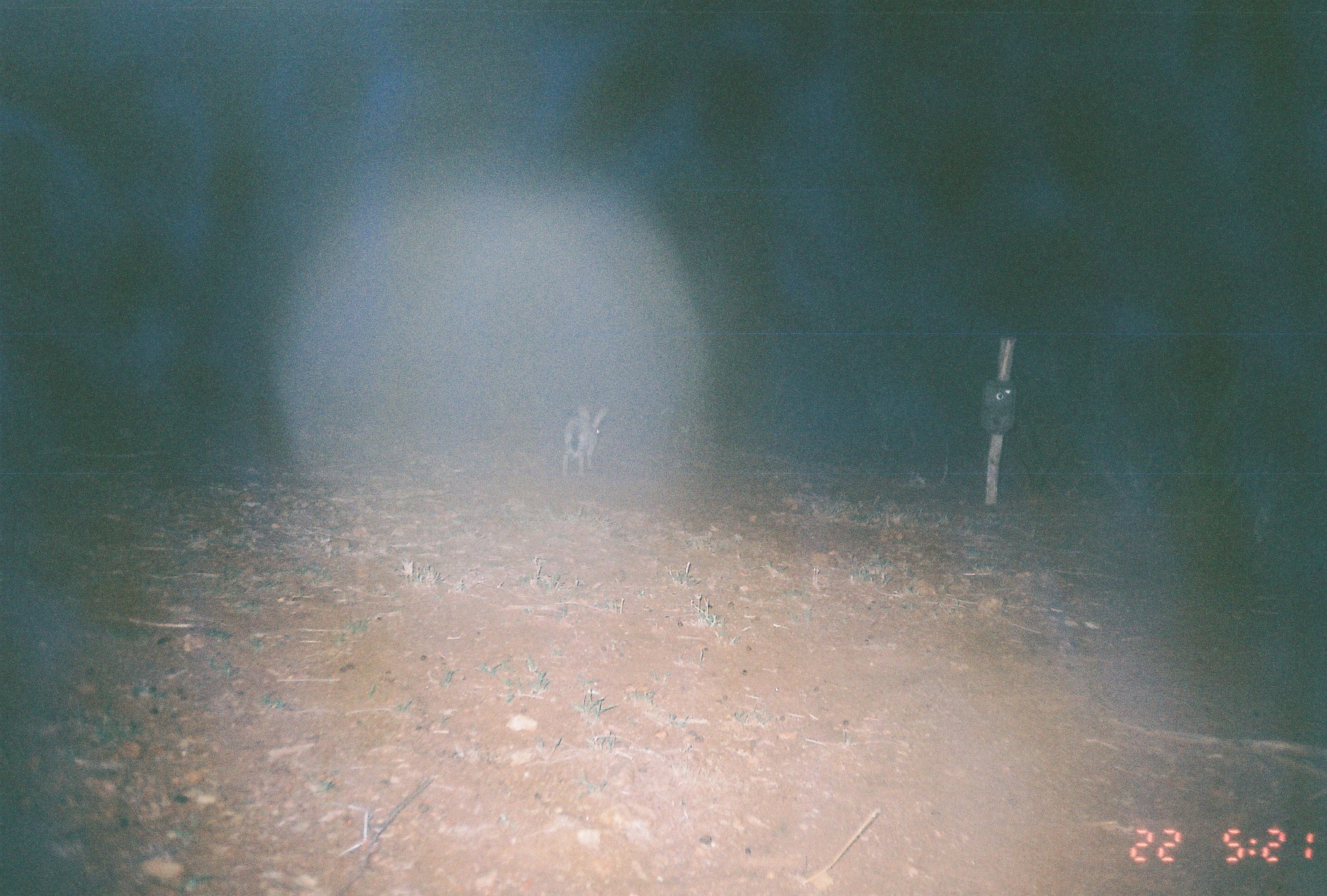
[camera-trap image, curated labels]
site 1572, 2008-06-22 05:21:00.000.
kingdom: Animalia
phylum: Chordata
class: Mammalia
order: Lagomorpha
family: Leporidae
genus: Lepus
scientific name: Lepus saxatilis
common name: scrub hare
Lepus saxatilis (scrub hare), count 1.